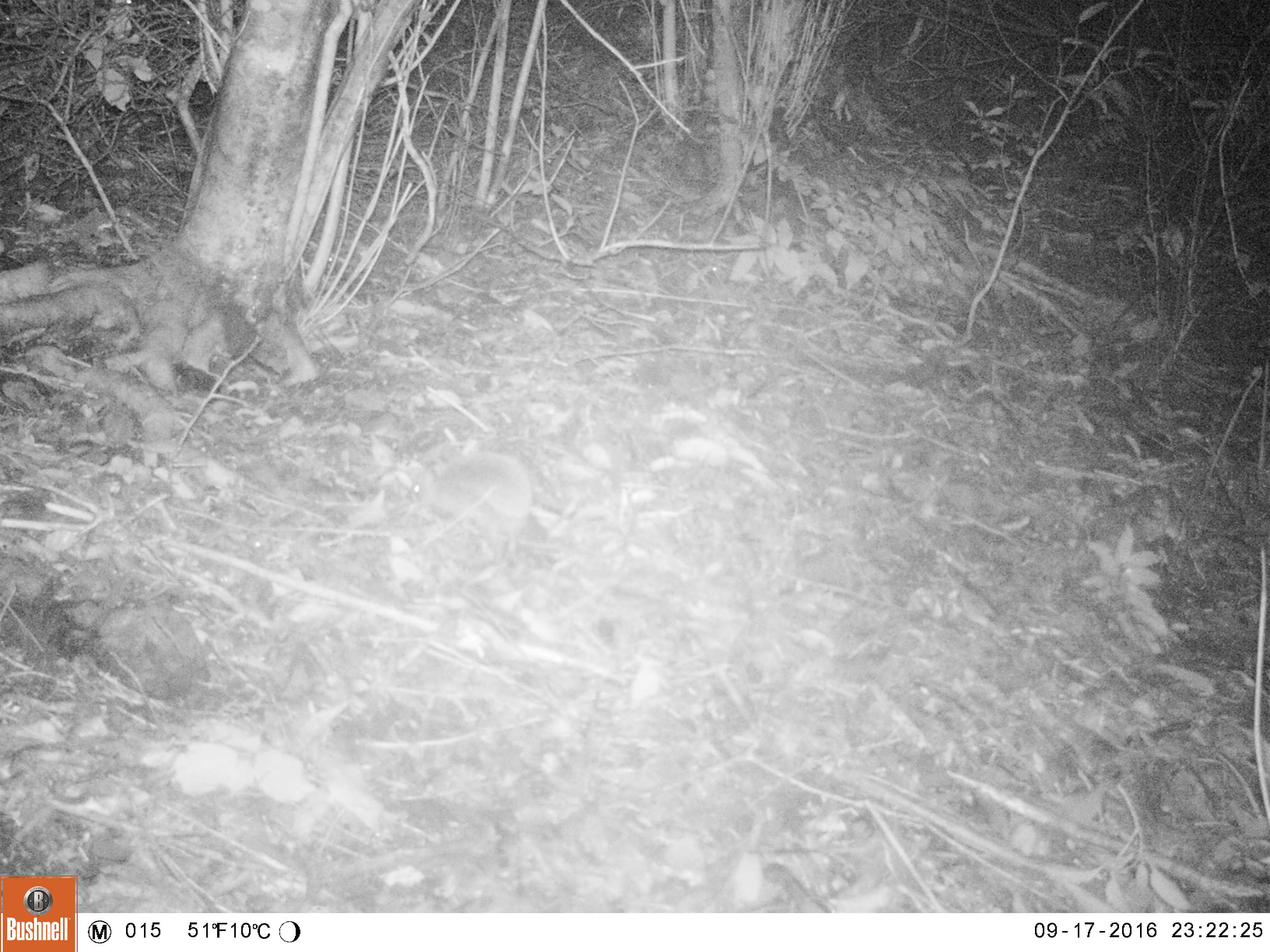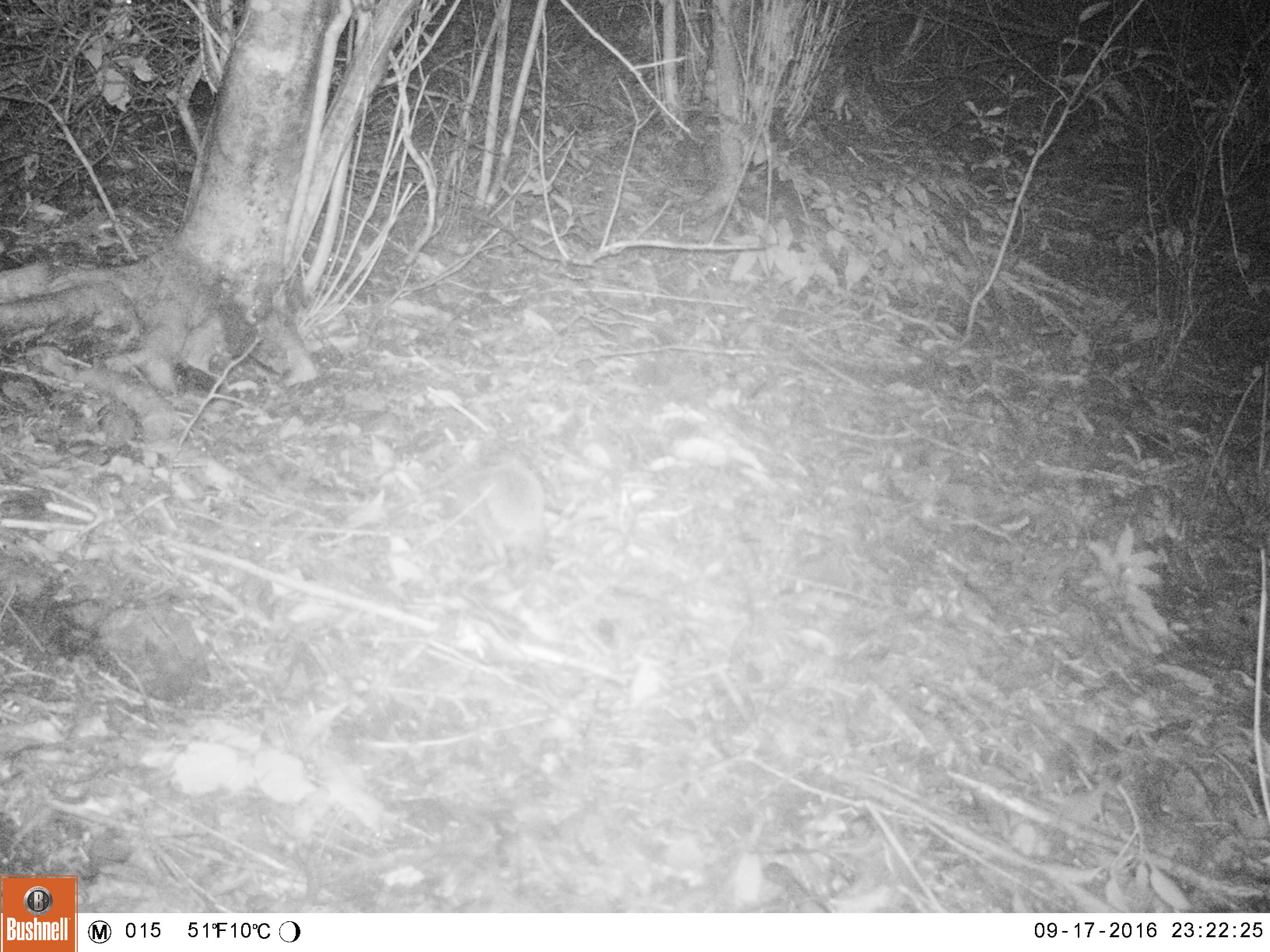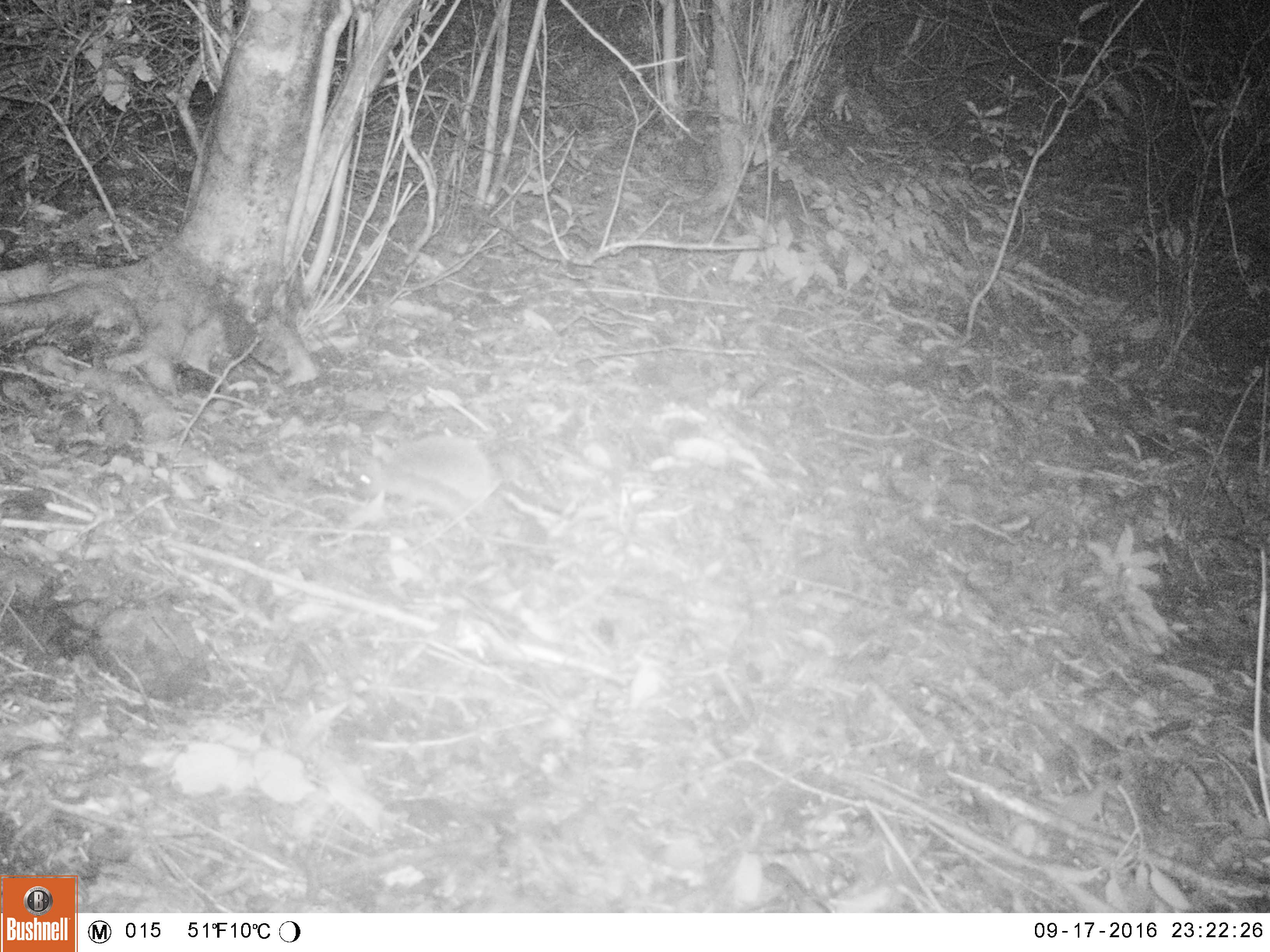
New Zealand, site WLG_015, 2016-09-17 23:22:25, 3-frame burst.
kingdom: Animalia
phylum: Chordata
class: Mammalia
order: Eulipotyphla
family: Erinaceidae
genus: Erinaceus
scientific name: Erinaceus europaeus europaeus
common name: european hedgehog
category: hedgehog